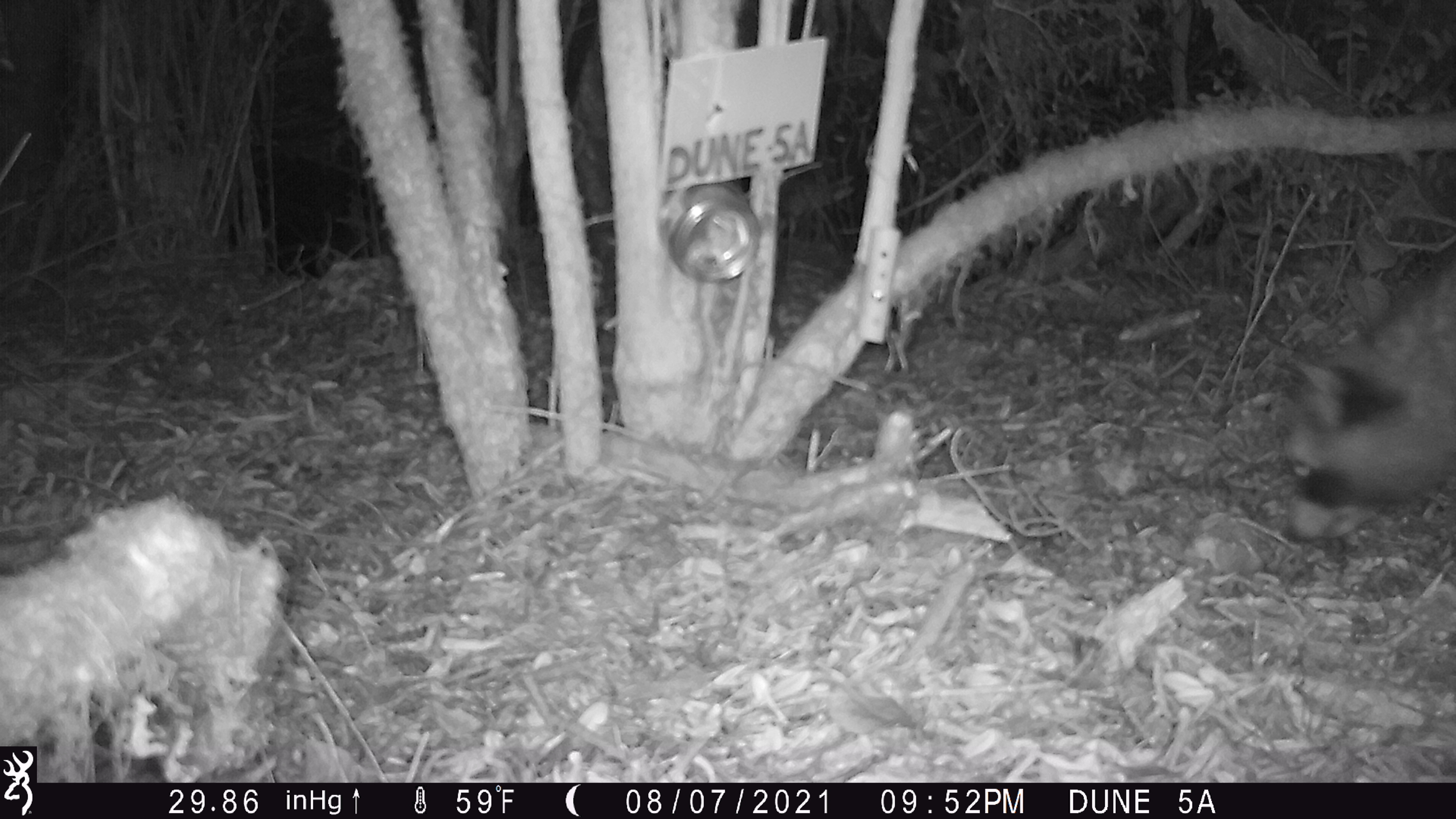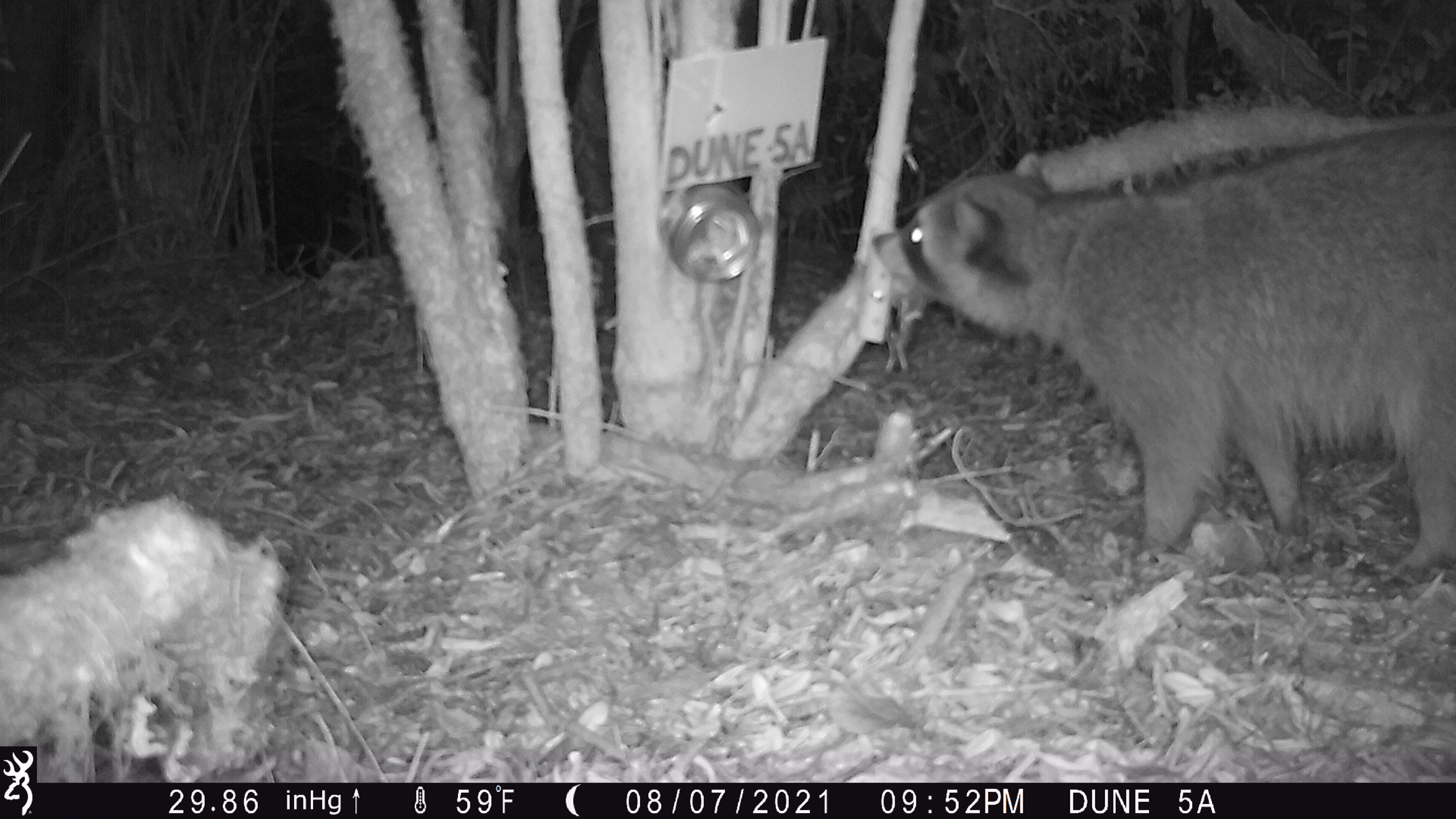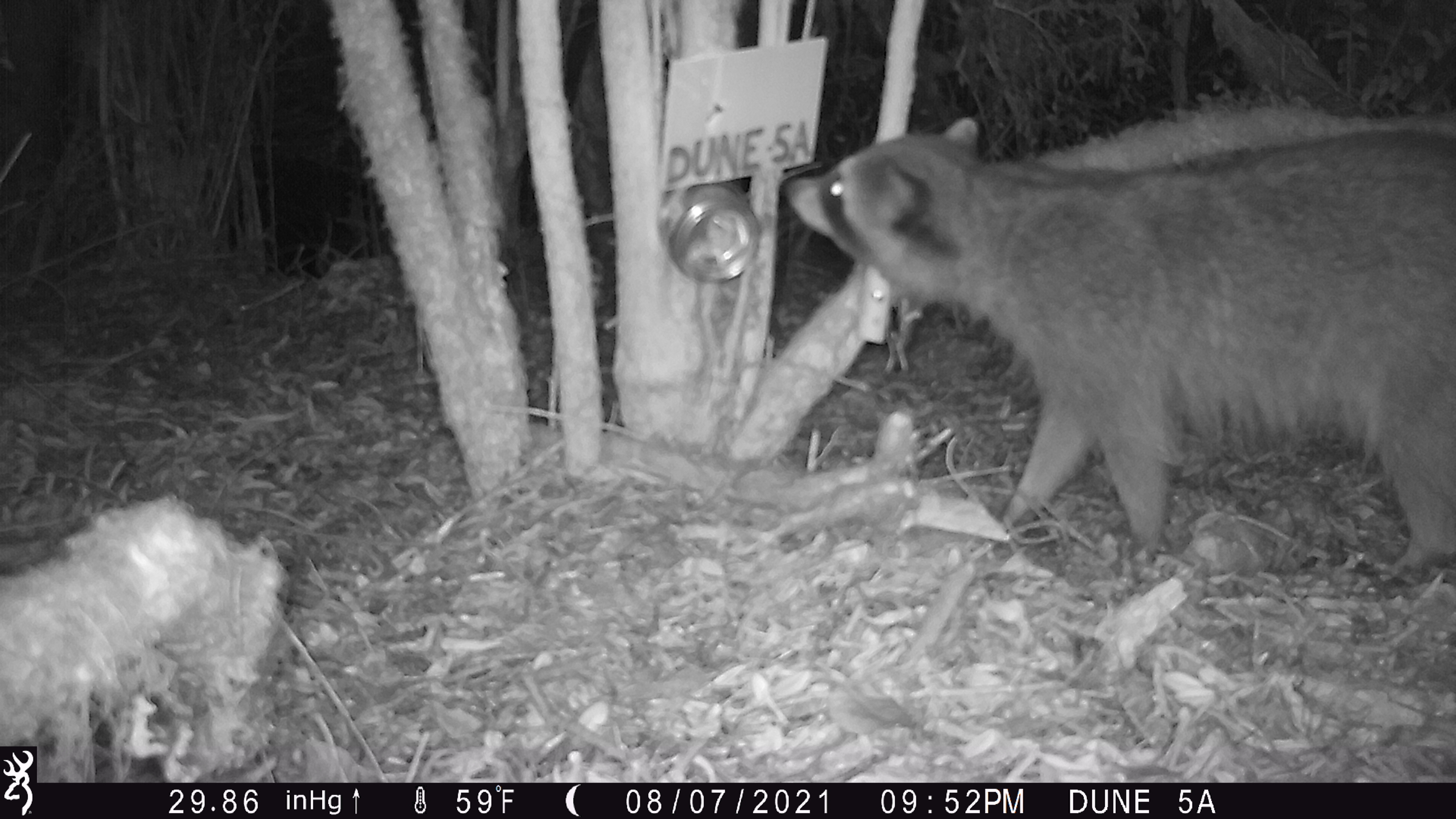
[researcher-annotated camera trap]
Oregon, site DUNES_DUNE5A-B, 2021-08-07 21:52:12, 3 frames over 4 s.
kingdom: Animalia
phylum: Chordata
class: Mammalia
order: Carnivora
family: Procyonidae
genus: Procyon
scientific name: Procyon lotor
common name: northern raccoon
Northern raccoon (Procyon lotor).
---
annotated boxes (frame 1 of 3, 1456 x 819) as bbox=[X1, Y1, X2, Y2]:
northern raccoon: bbox=[1270, 268, 1452, 551]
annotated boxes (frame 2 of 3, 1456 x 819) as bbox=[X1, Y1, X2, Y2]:
northern raccoon: bbox=[868, 122, 1452, 571]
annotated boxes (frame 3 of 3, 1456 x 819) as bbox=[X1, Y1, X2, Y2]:
northern raccoon: bbox=[777, 104, 1452, 566]